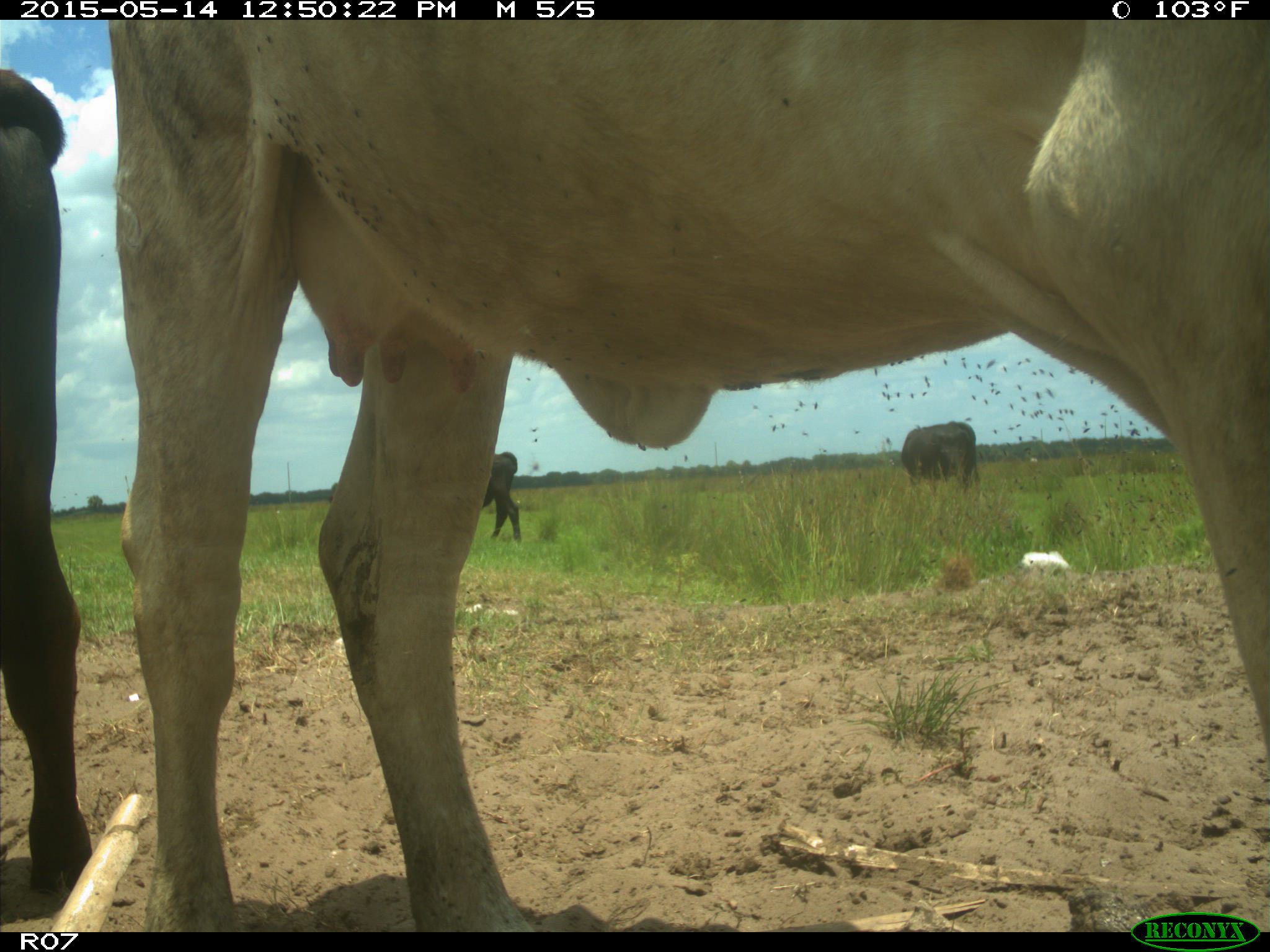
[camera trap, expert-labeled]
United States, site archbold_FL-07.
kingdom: Animalia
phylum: Chordata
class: Mammalia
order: Artiodactyla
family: Bovidae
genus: Bos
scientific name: Bos taurus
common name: domestic cow